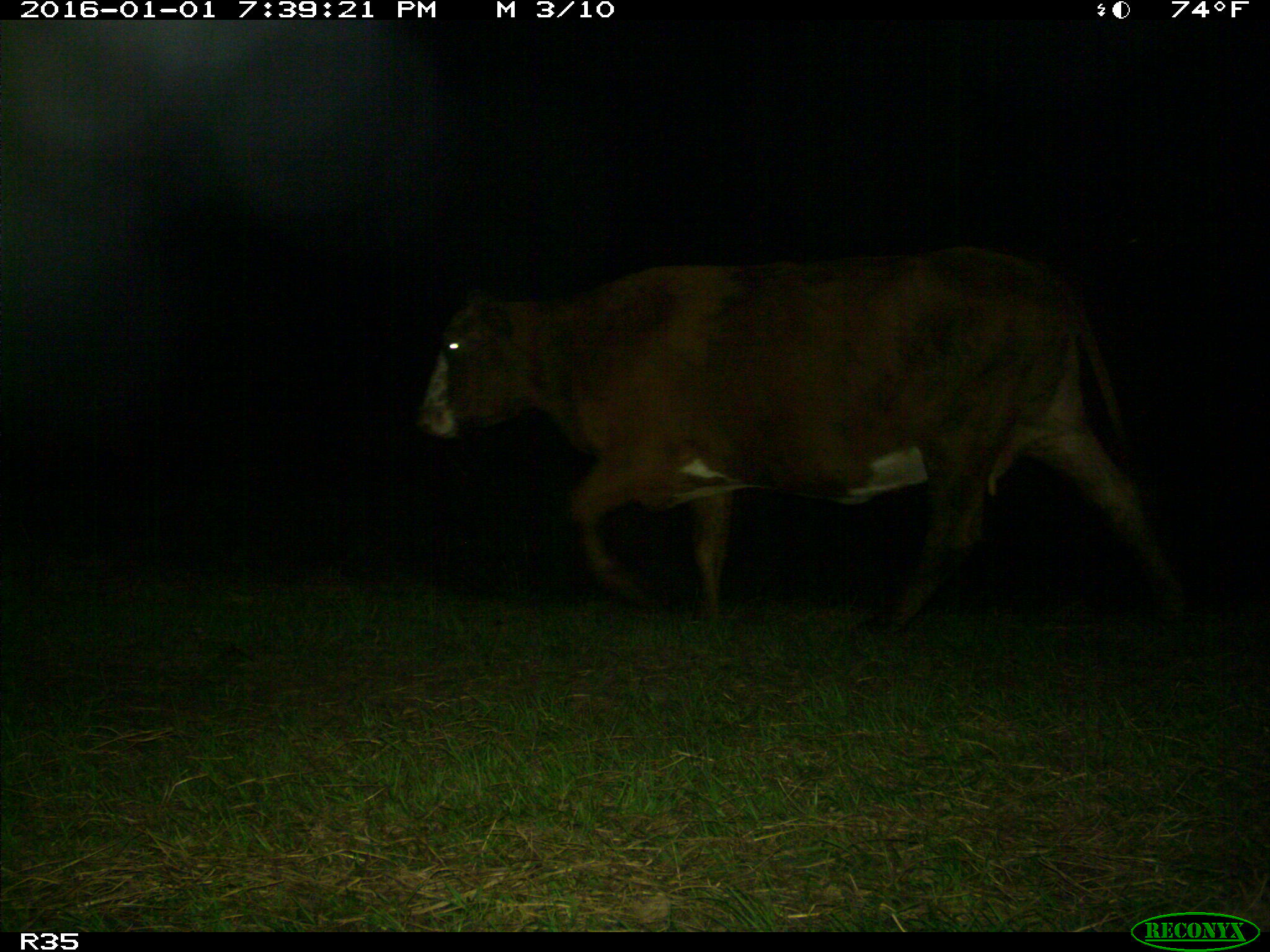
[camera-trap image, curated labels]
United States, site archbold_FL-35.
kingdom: Animalia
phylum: Chordata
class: Mammalia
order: Artiodactyla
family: Bovidae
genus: Bos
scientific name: Bos taurus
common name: domestic cow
Bos taurus (domestic cow).